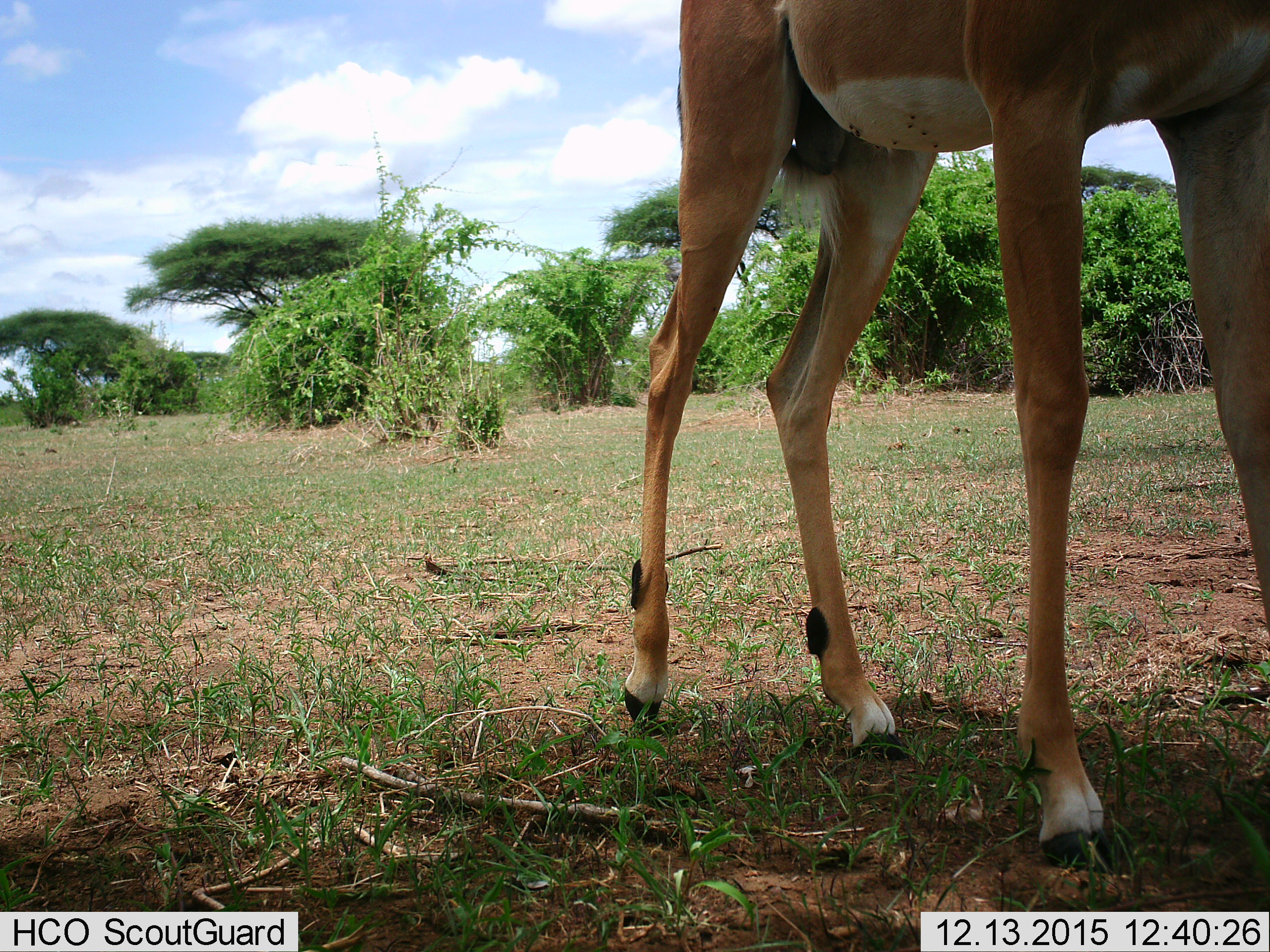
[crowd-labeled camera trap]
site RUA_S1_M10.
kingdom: Animalia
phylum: Chordata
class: Mammalia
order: Artiodactyla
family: Bovidae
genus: Aepyceros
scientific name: Aepyceros melampus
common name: impala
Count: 1.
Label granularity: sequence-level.